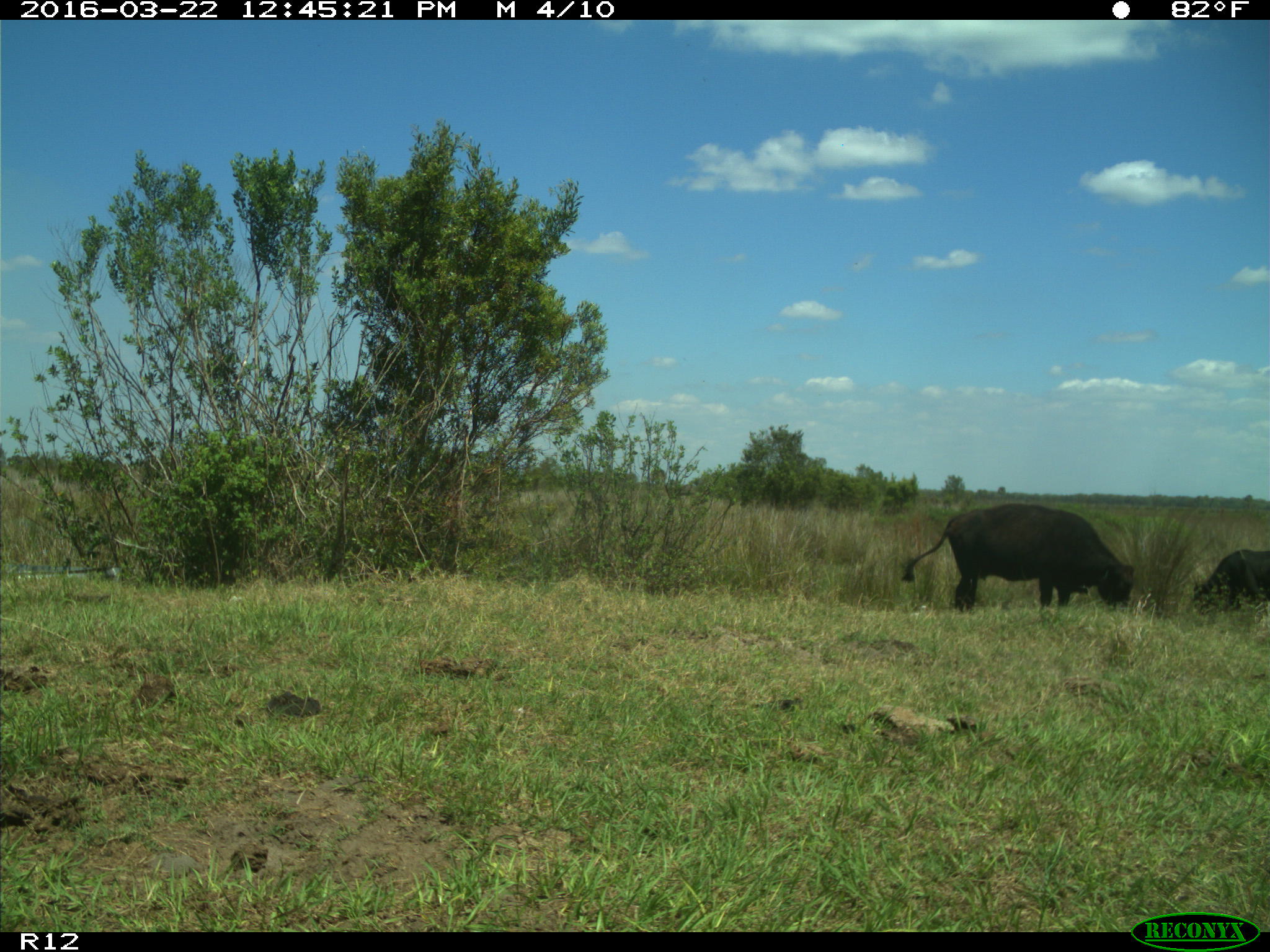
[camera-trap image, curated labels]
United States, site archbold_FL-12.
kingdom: Animalia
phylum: Chordata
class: Mammalia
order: Artiodactyla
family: Bovidae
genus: Bos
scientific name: Bos taurus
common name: domestic cow